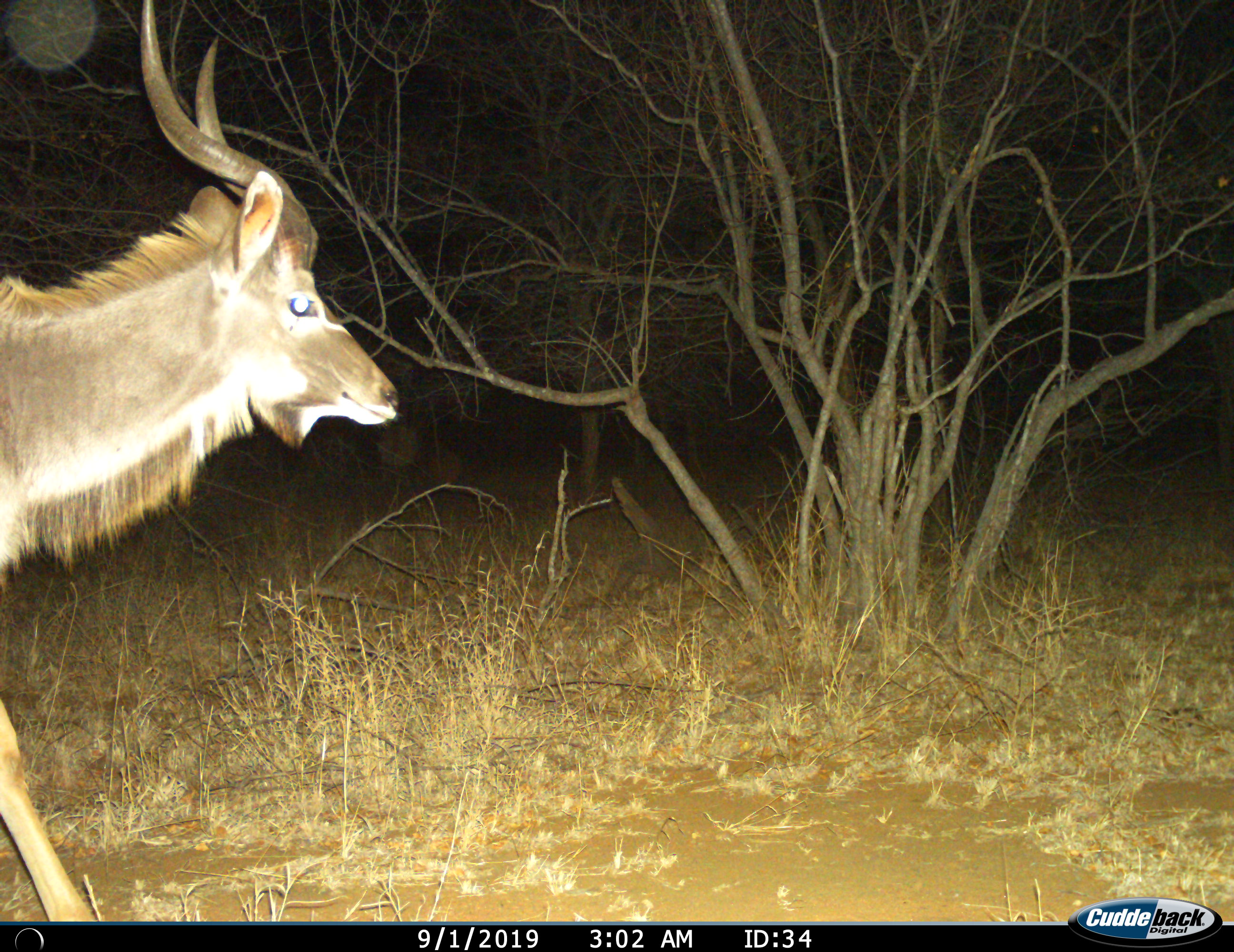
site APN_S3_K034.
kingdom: Animalia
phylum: Chordata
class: Mammalia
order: Artiodactyla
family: Bovidae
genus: Tragelaphus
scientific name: Tragelaphus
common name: kudu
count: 1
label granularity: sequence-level